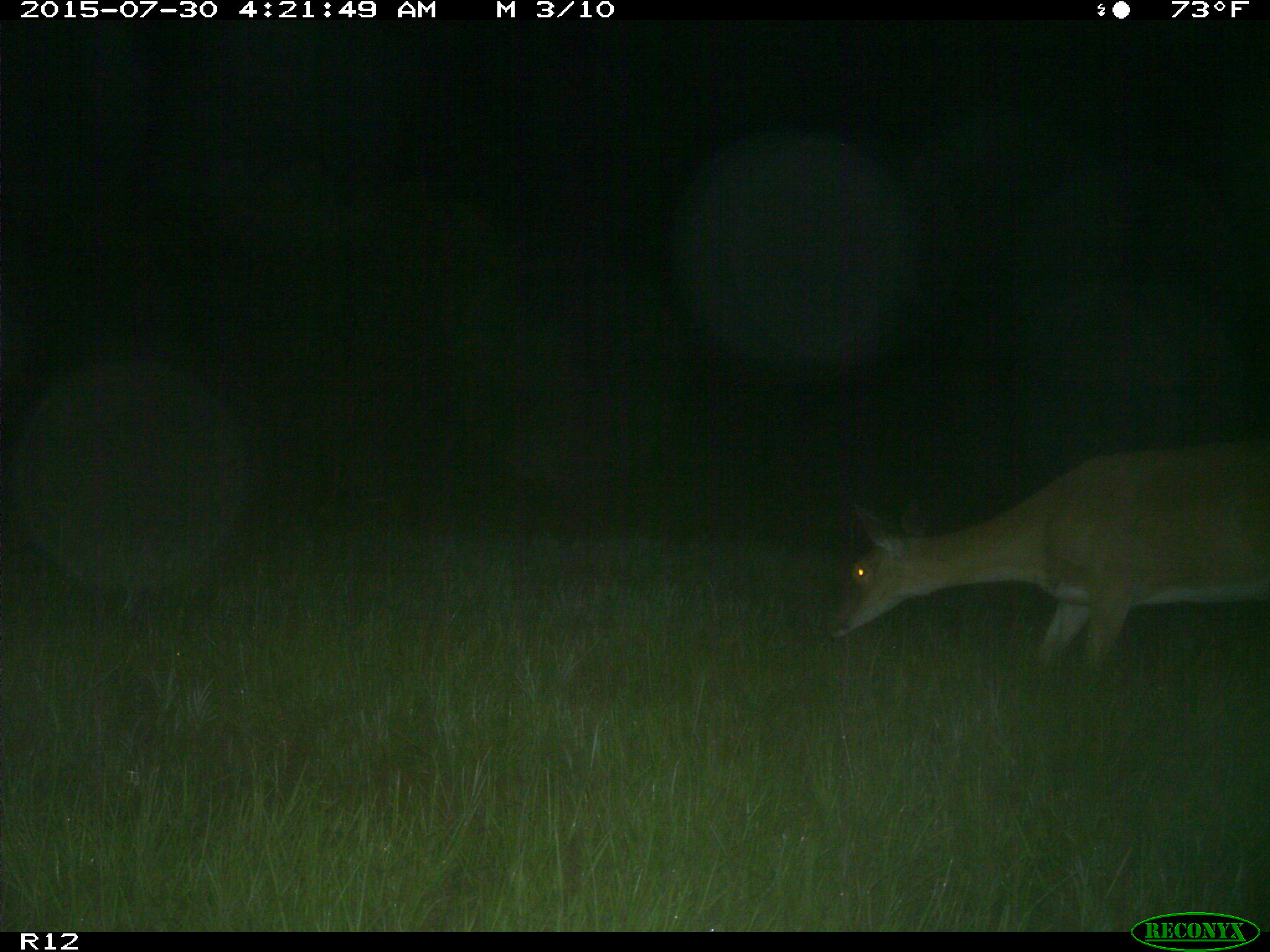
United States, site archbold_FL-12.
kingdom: Animalia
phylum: Chordata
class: Mammalia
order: Artiodactyla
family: Cervidae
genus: Odocoileus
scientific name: Odocoileus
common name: deer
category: unidentified deer